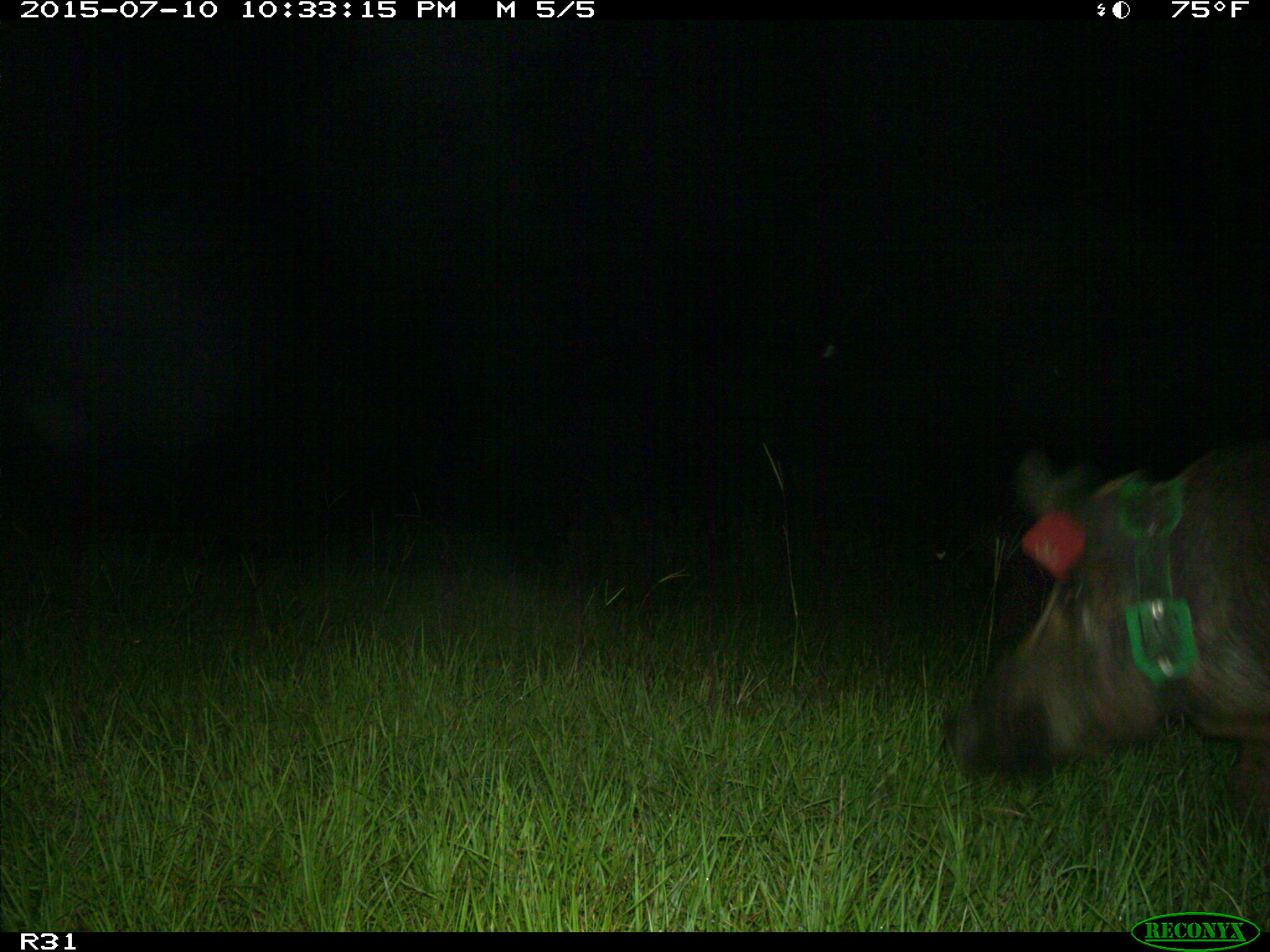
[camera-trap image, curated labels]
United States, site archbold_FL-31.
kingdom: Animalia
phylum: Chordata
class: Mammalia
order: Artiodactyla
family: Suidae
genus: Sus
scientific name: Sus scrofa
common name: wild boar